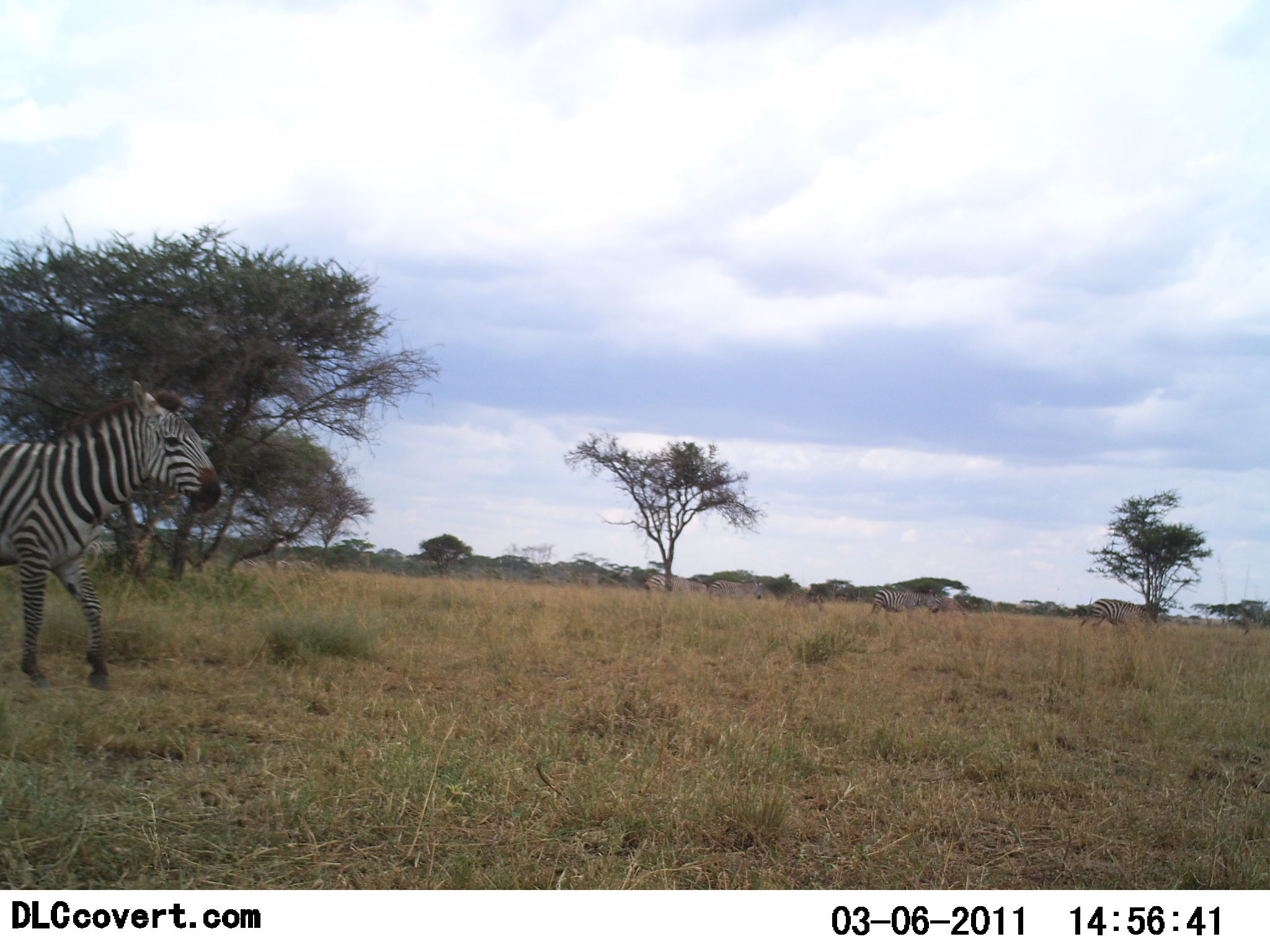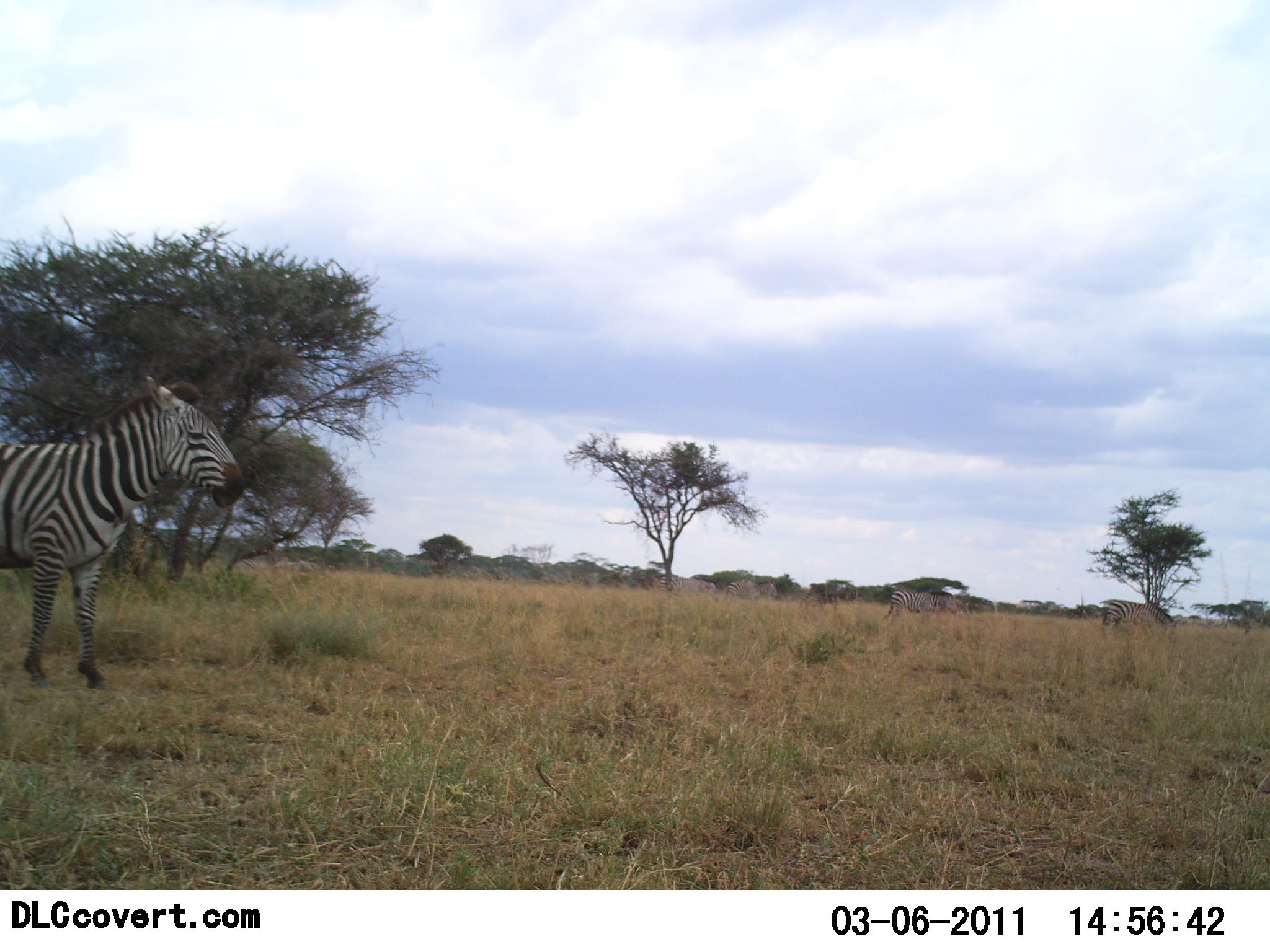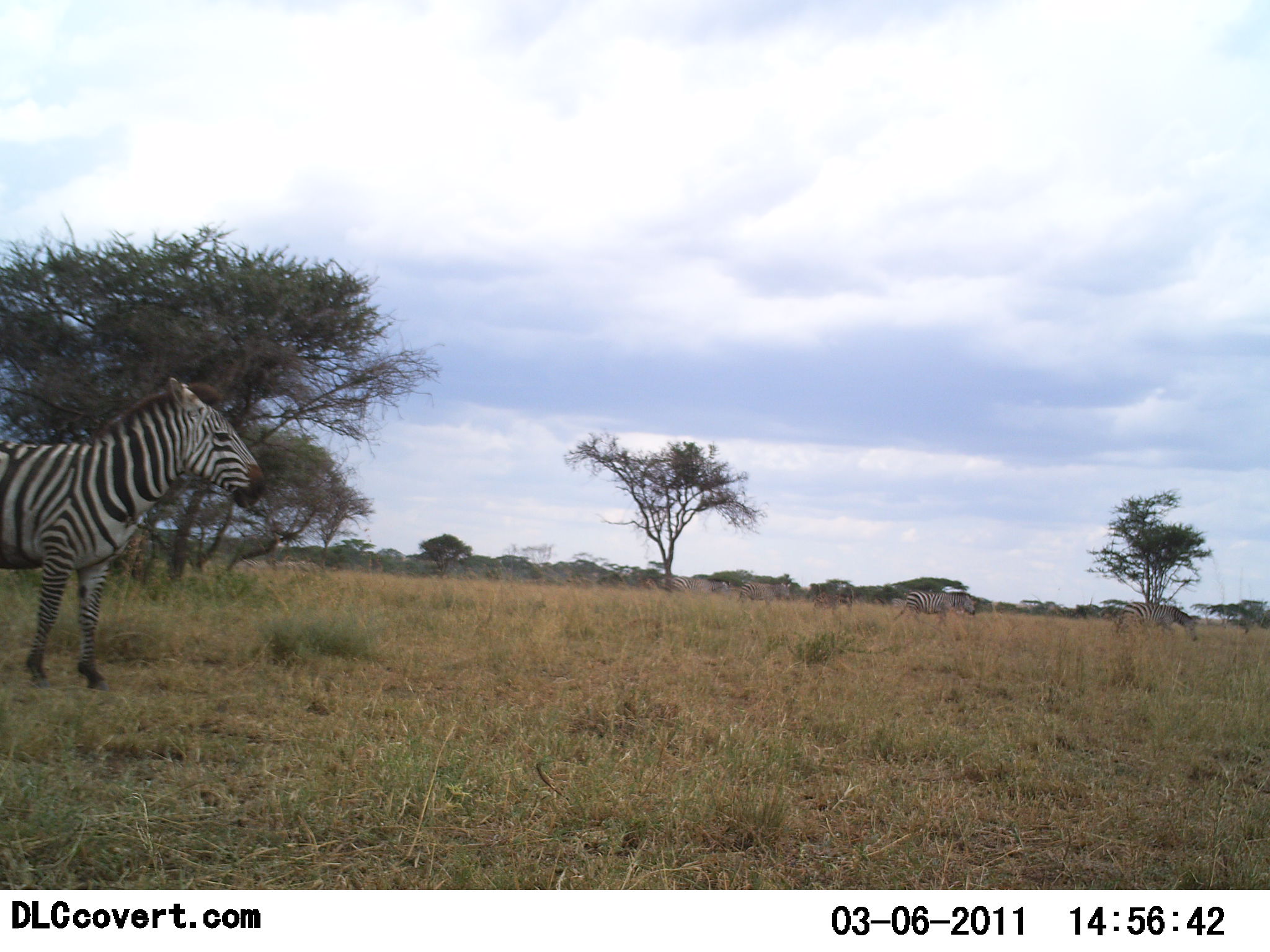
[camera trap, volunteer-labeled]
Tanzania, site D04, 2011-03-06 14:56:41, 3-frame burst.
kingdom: Animalia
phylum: Chordata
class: Mammalia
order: Perissodactyla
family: Equidae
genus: Equus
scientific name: Equus quagga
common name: plains zebra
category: zebra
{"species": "zebra (plains zebra) (Equus quagga)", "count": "6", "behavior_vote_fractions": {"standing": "33%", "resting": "0%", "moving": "92%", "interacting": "0%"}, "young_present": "0%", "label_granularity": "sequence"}